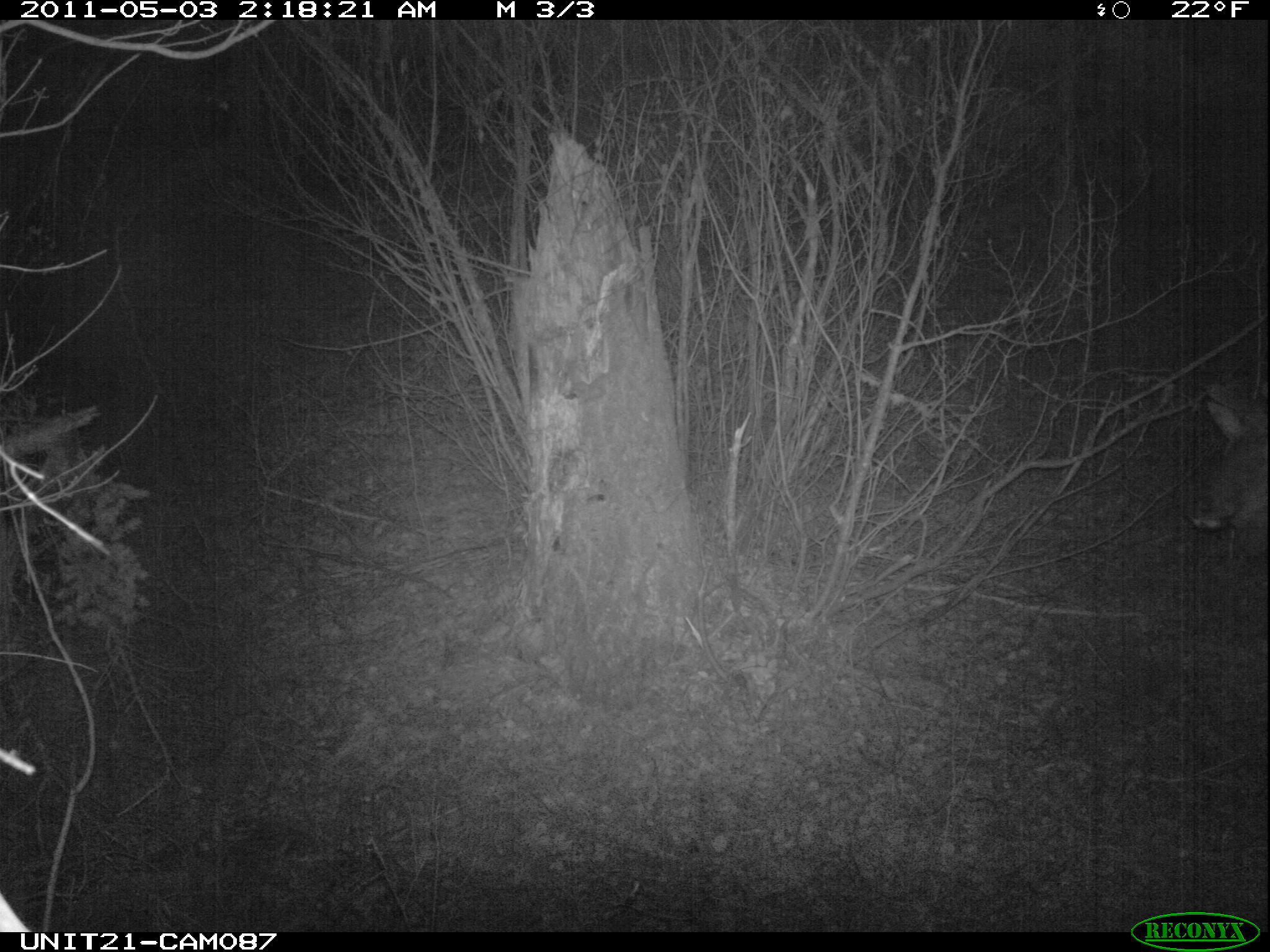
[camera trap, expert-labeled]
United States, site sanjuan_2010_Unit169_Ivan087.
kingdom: Animalia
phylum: Chordata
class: Mammalia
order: Artiodactyla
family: Cervidae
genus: Cervus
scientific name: Cervus elaphus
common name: red deer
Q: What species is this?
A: Cervus elaphus (red deer).